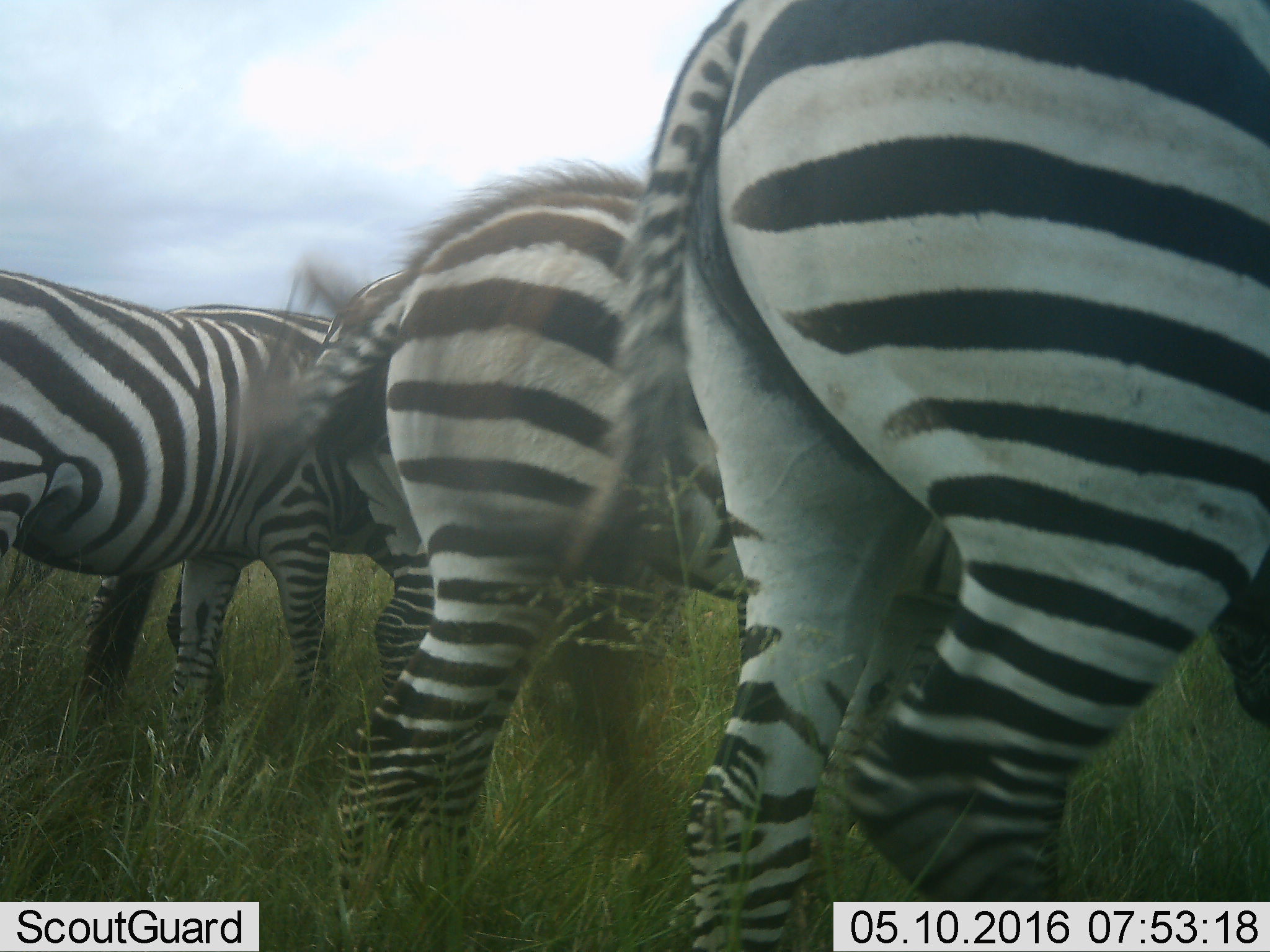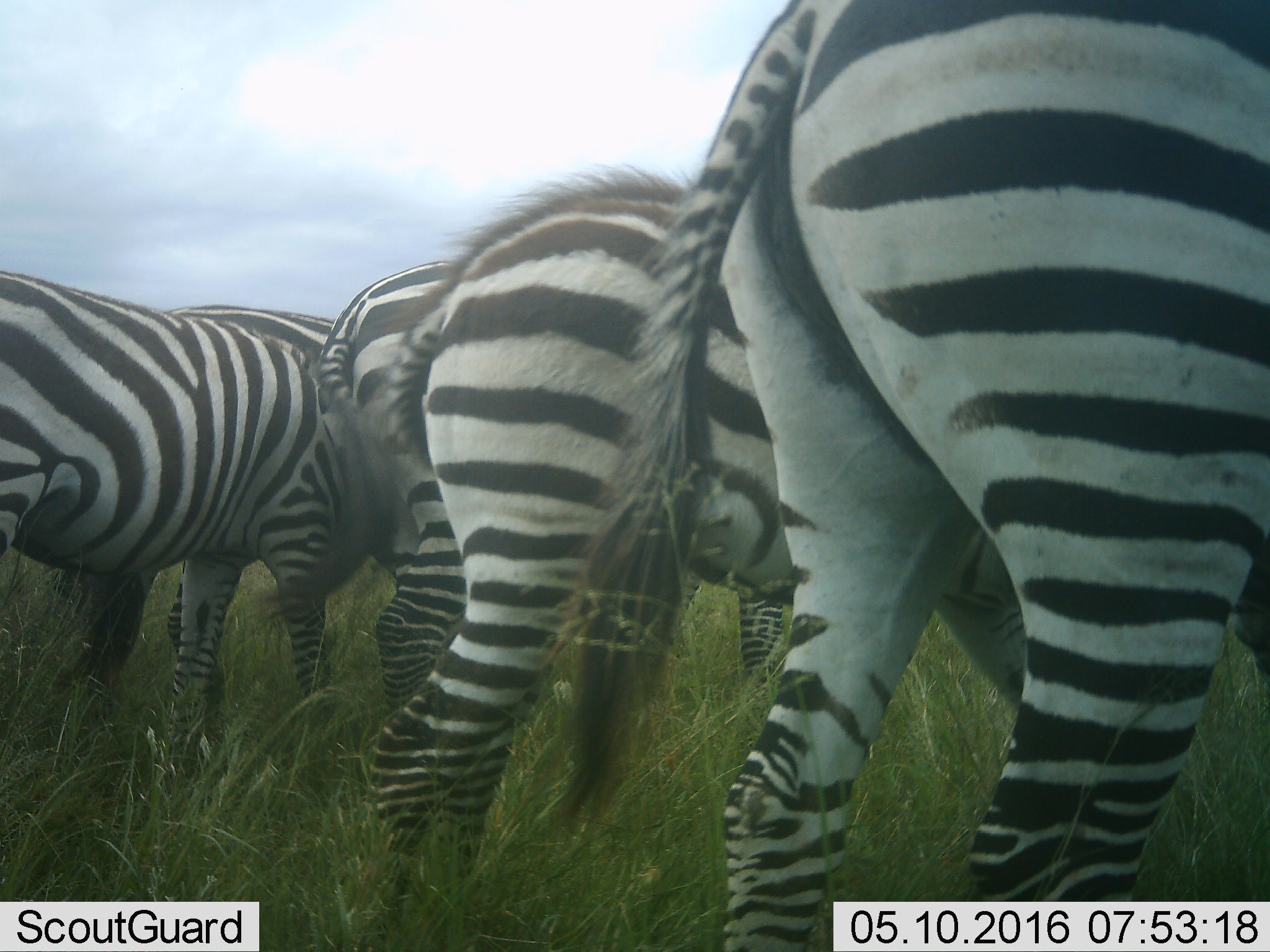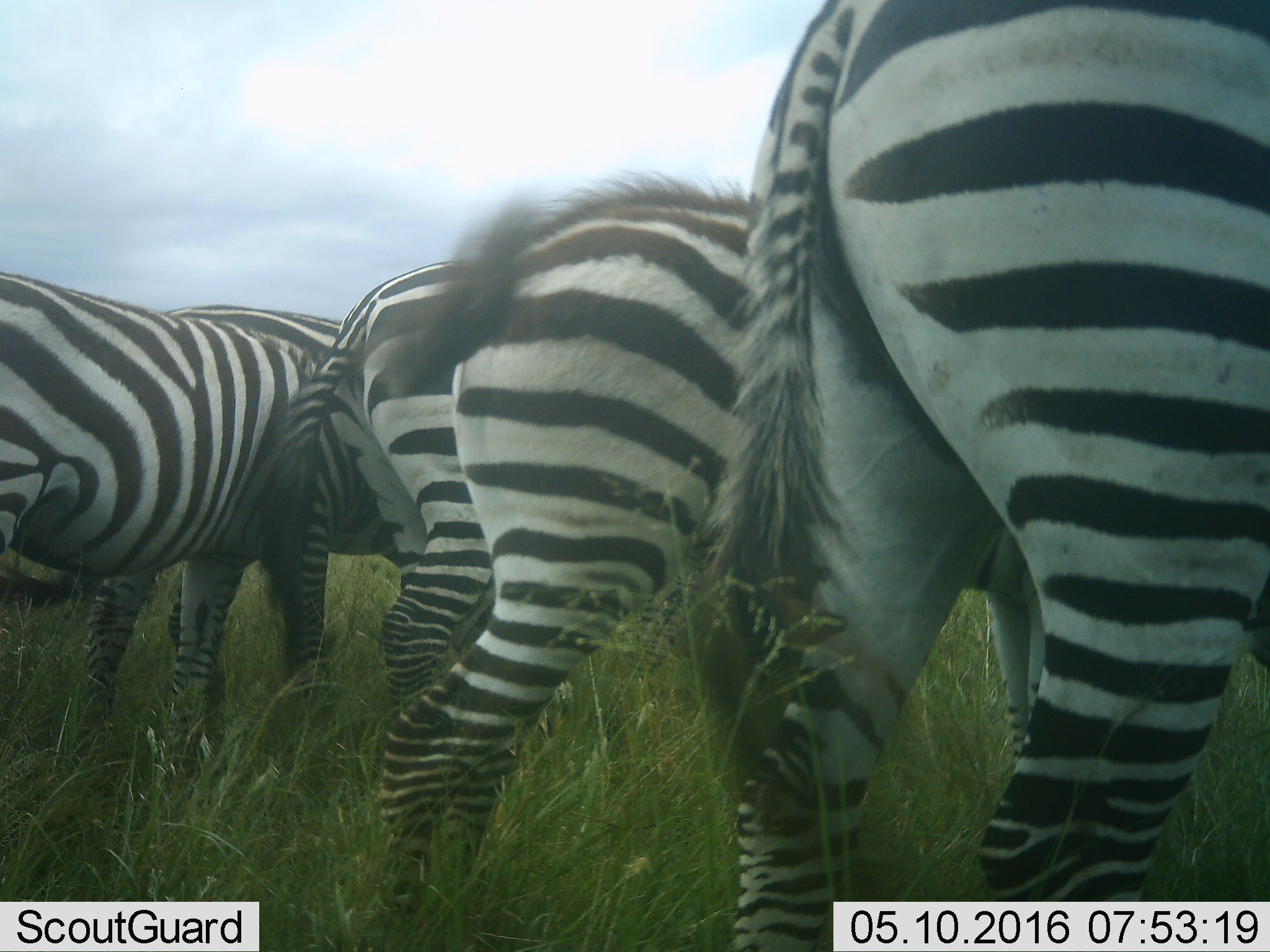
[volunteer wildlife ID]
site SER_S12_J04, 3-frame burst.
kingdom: Animalia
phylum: Chordata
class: Mammalia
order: Perissodactyla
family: Equidae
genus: Equus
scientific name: Equus quagga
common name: plains zebra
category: zebraplains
Zebraplains (plains zebra) (Equus quagga), count 5. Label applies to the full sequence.